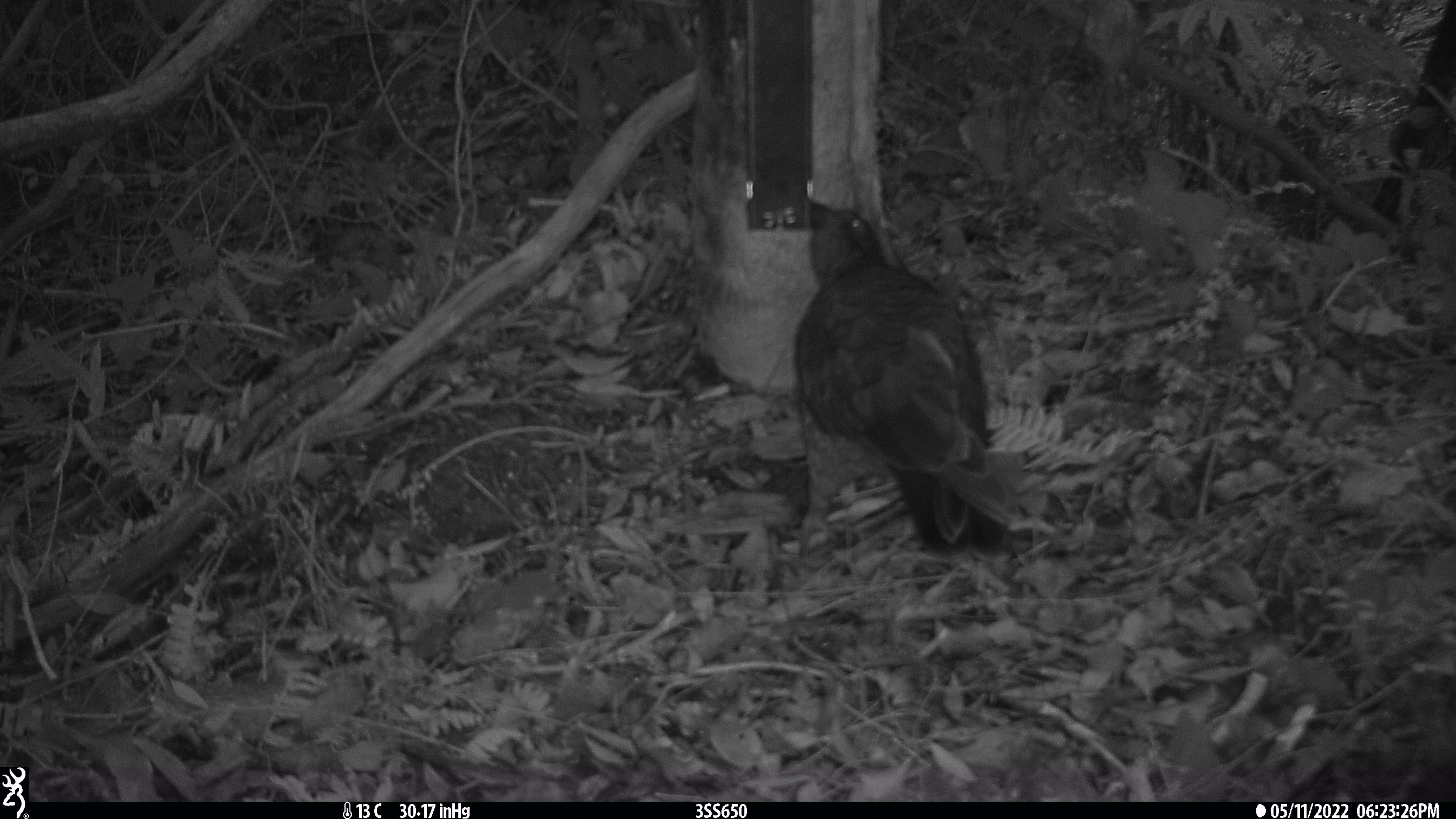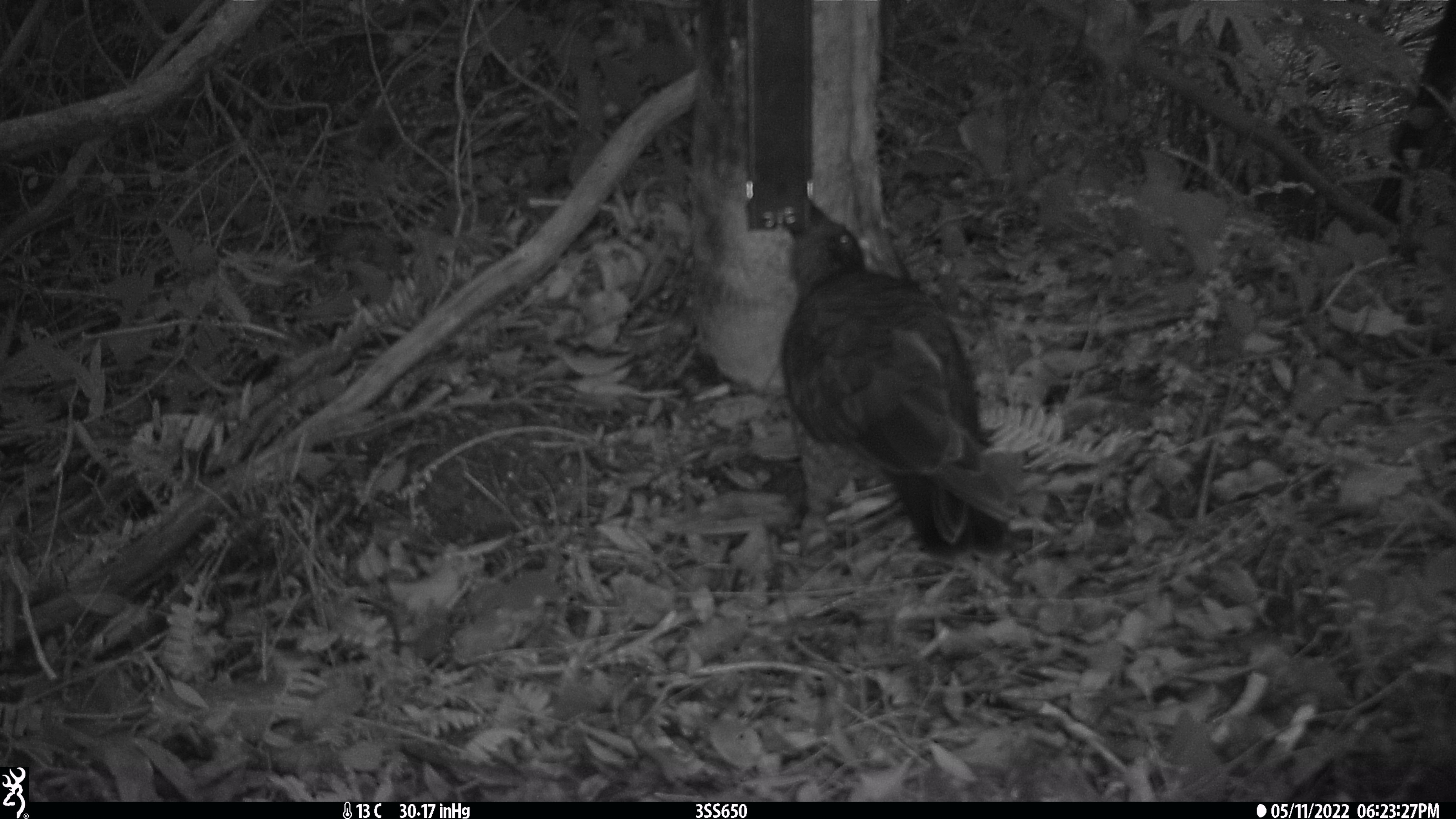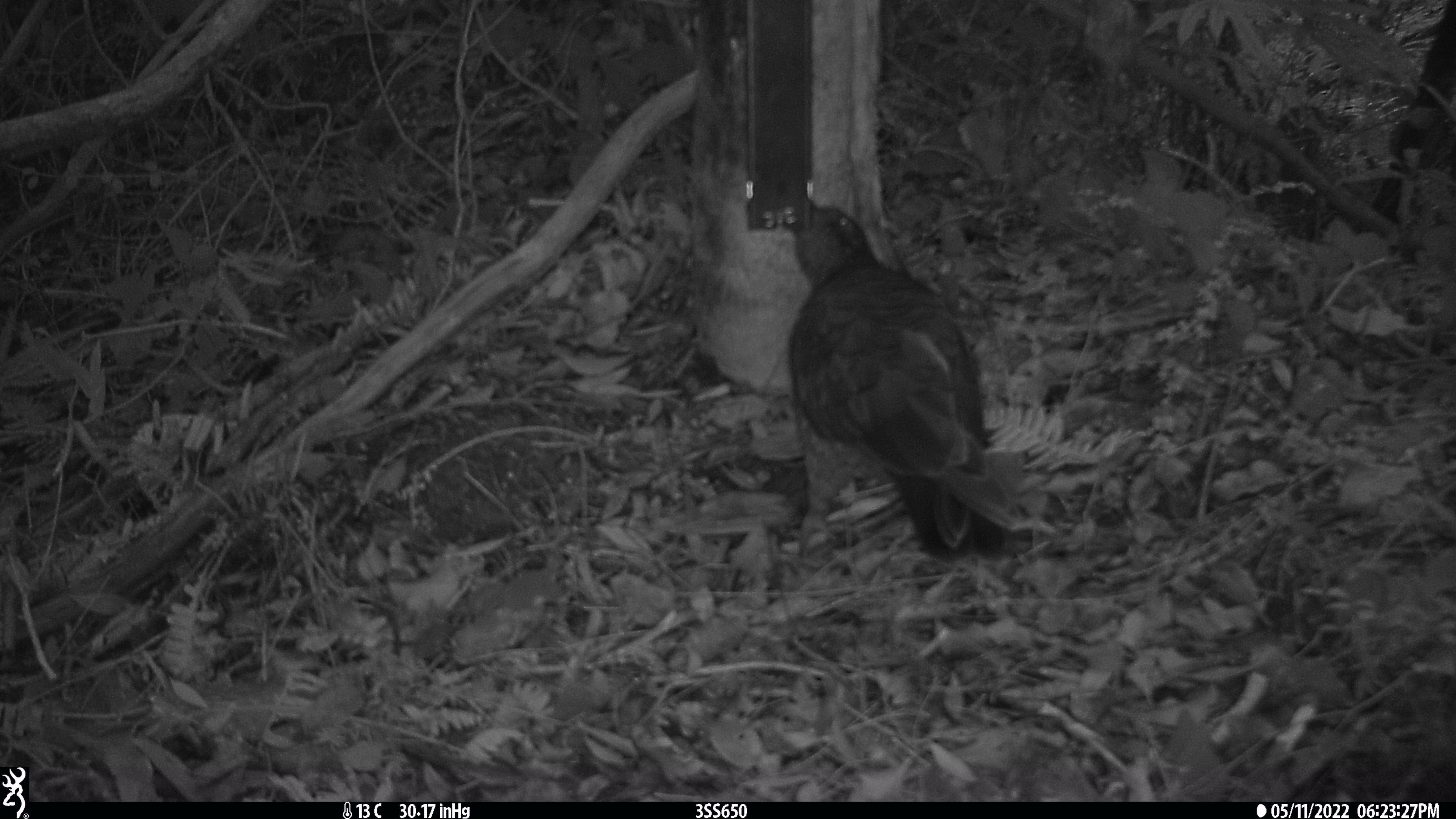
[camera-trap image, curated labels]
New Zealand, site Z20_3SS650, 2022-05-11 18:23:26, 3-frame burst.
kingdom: Animalia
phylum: Chordata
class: Aves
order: Psittaciformes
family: Strigopidae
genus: Nestor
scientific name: Nestor notabilis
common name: kea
Kea (Nestor notabilis).